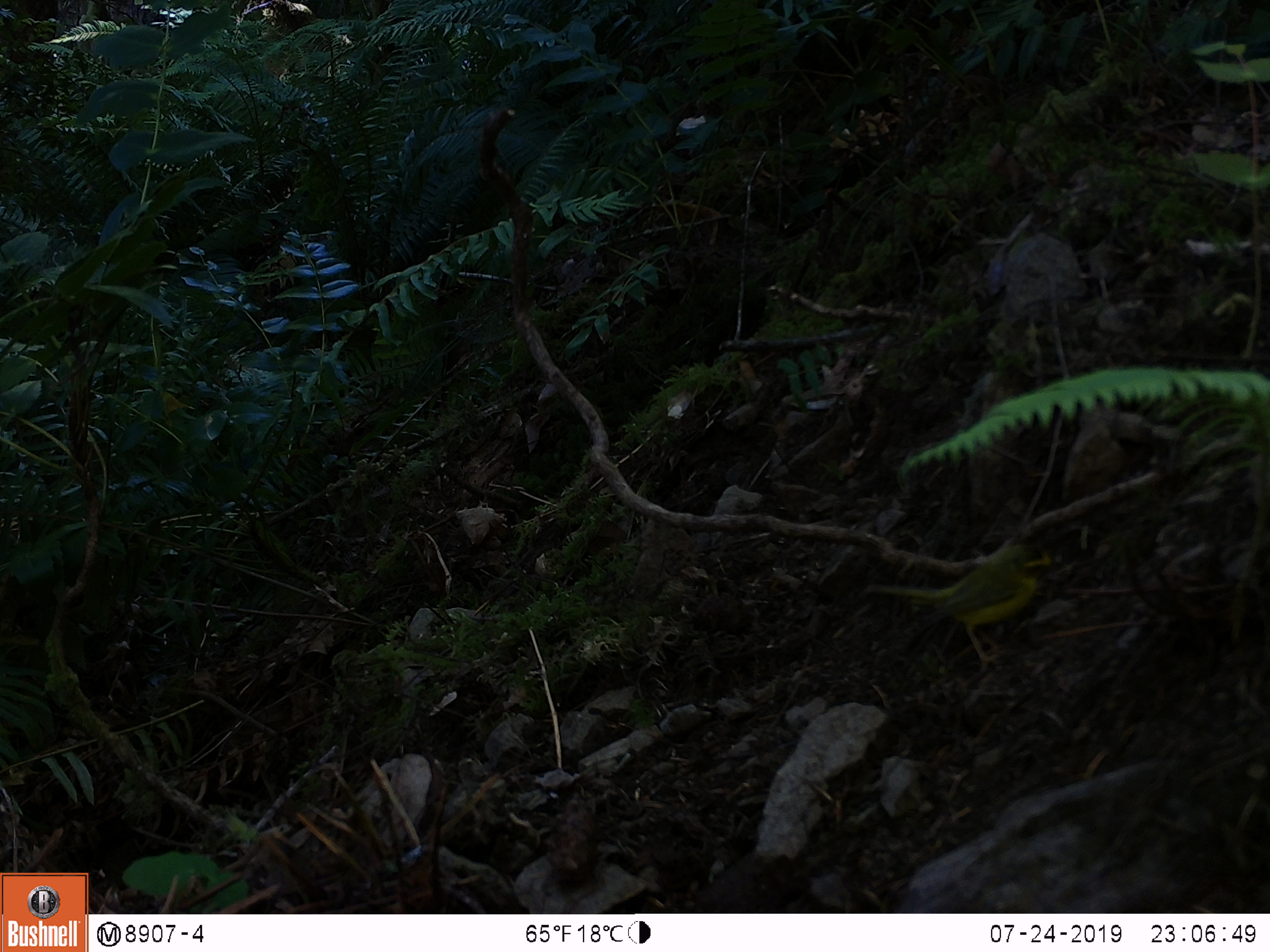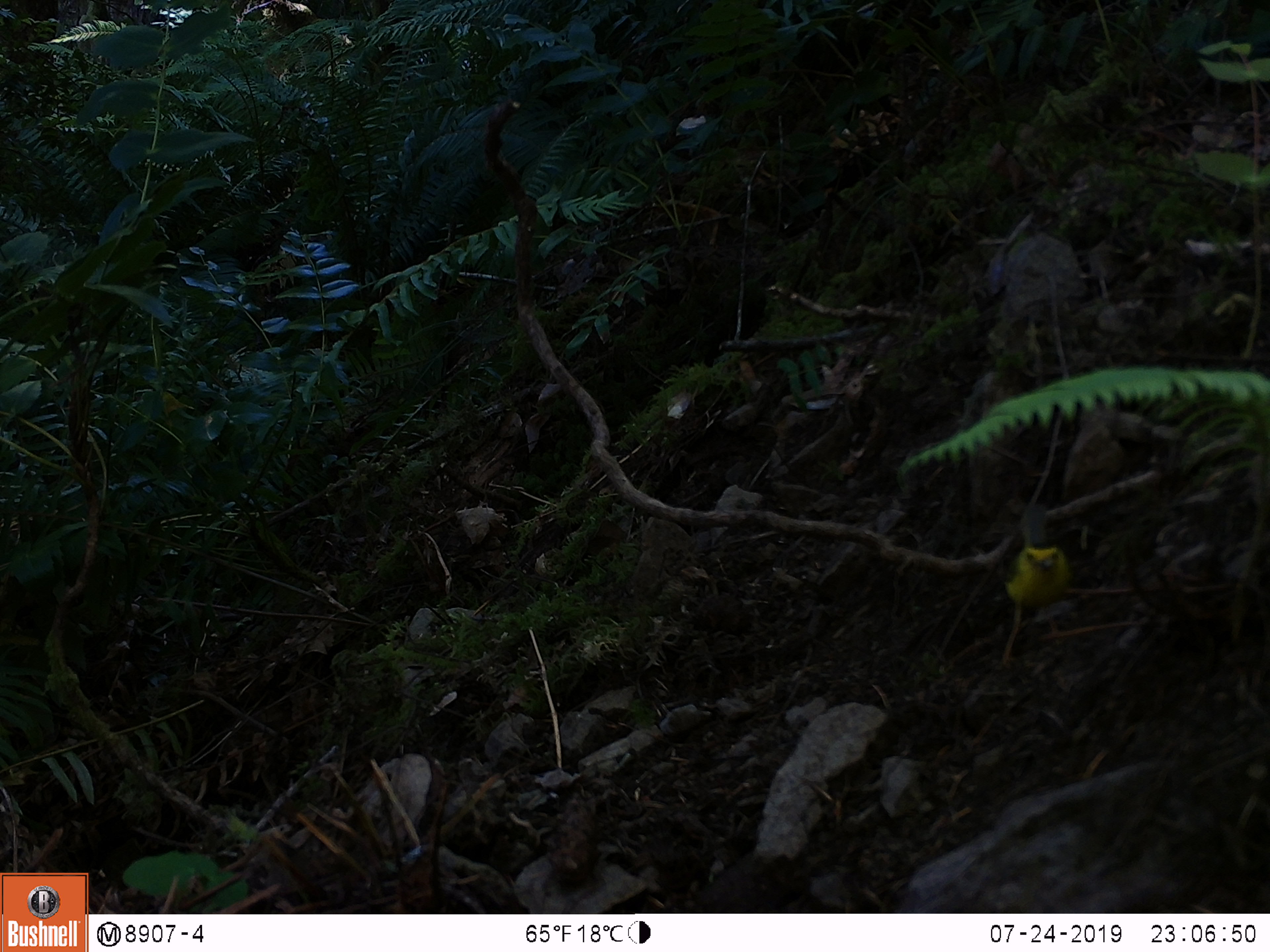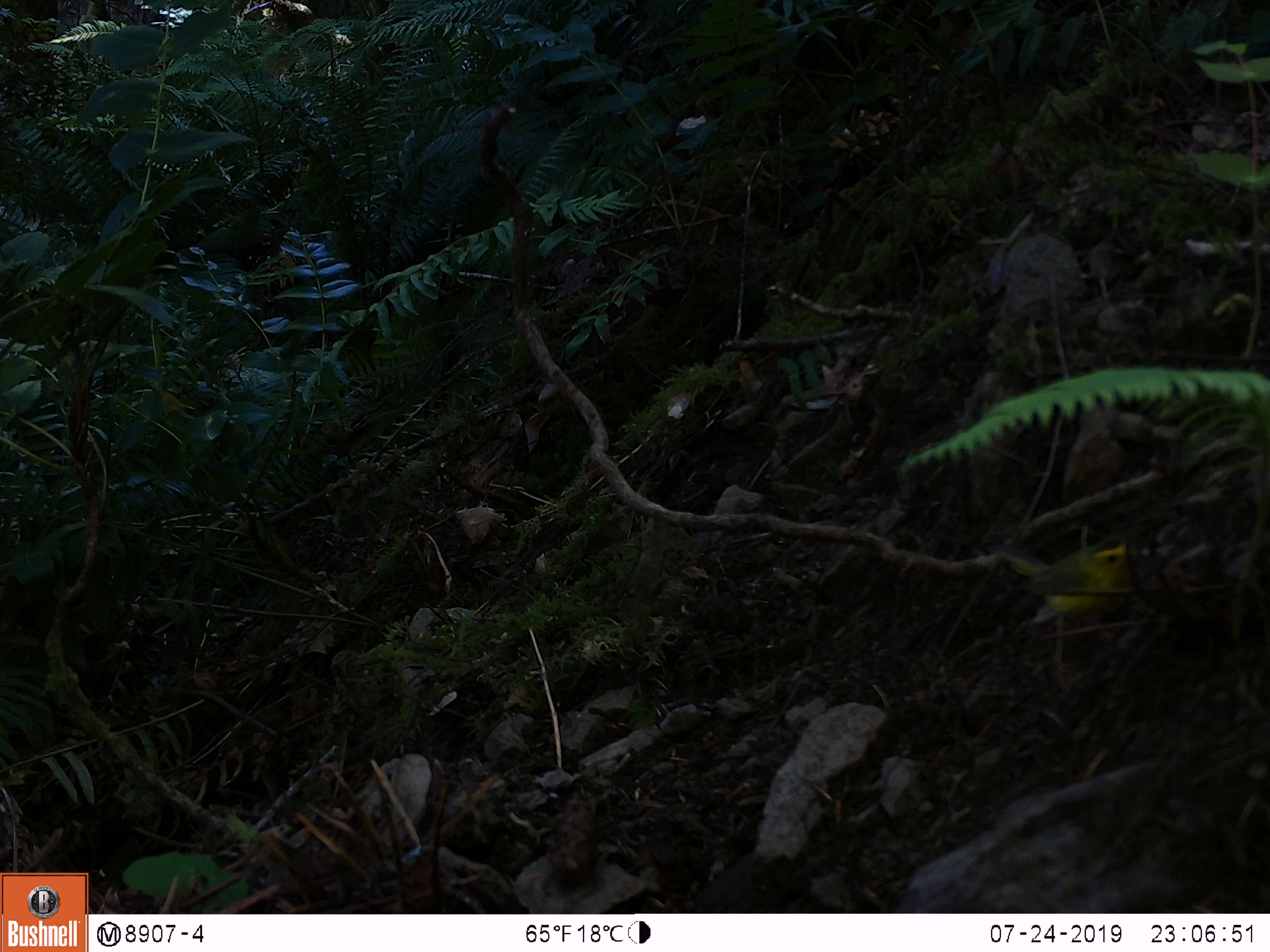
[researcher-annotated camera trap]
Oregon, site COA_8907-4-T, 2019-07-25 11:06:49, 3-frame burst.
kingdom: Animalia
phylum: Chordata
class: Aves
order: Passeriformes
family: Parulidae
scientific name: Parulidae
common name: new world warblers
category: parulidae family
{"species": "parulidae family (new world warblers) (Parulidae)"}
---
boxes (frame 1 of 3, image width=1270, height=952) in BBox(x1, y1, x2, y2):
parulidae family: BBox(857, 524, 1071, 687)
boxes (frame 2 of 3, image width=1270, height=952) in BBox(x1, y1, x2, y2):
parulidae family: BBox(981, 510, 1088, 684)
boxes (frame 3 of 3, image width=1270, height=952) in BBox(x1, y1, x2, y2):
parulidae family: BBox(983, 526, 1159, 691)